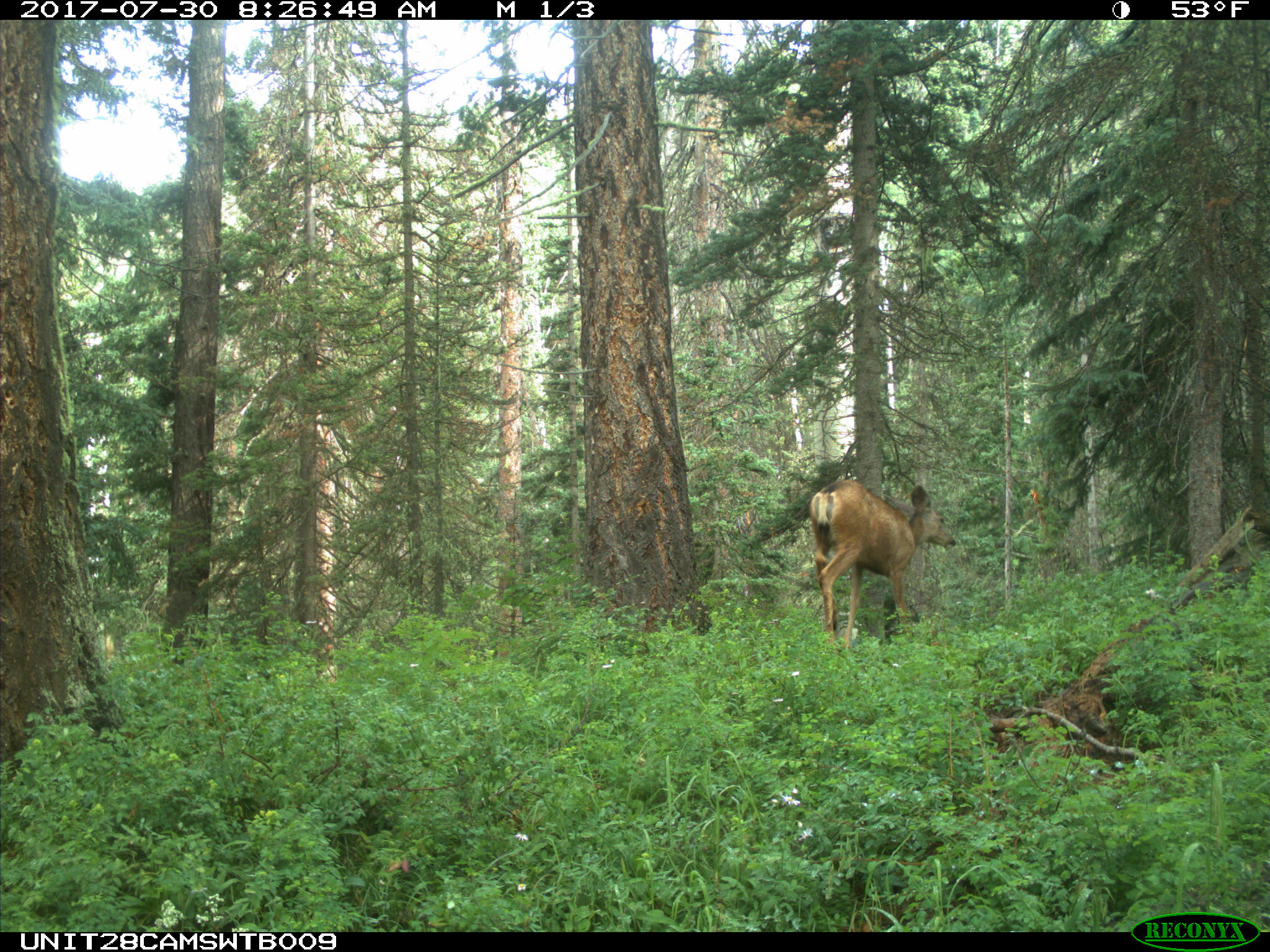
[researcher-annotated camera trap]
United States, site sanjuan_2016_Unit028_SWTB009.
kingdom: Animalia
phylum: Chordata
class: Mammalia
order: Artiodactyla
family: Cervidae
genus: Odocoileus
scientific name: Odocoileus hemionus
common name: mule deer